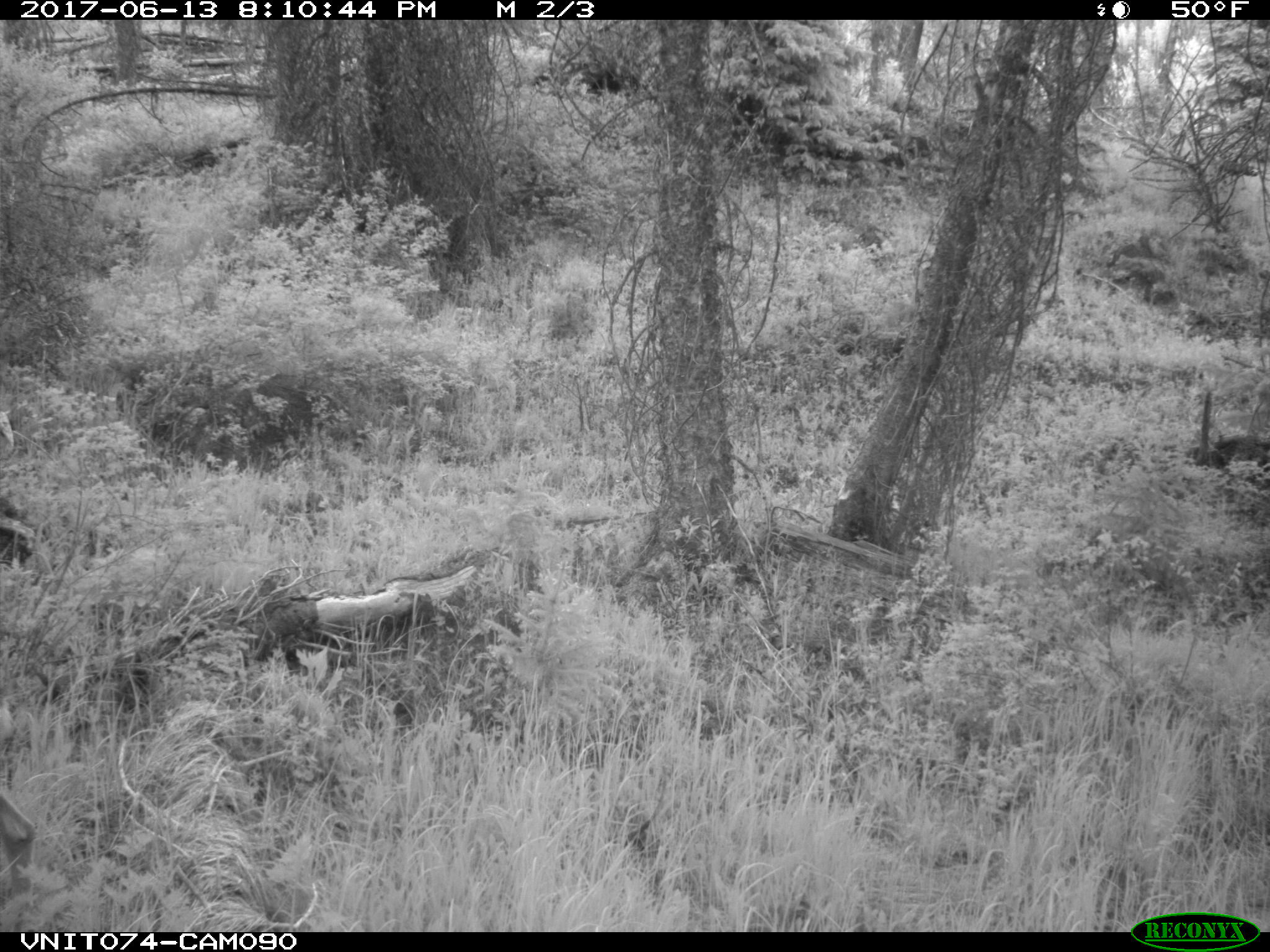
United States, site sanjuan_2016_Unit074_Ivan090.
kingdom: Animalia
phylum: Chordata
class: Mammalia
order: Artiodactyla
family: Cervidae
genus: Odocoileus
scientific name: Odocoileus hemionus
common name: mule deer